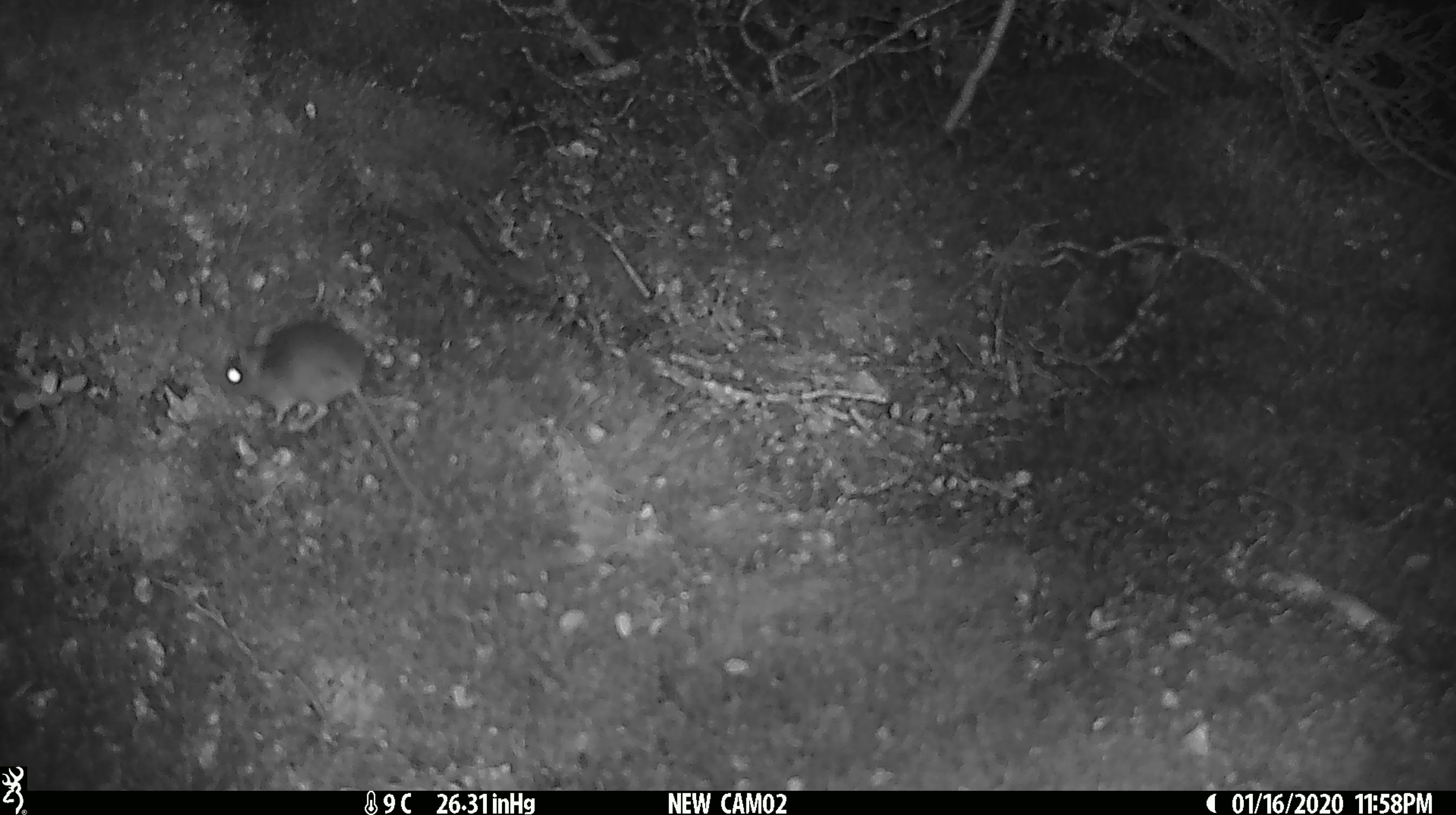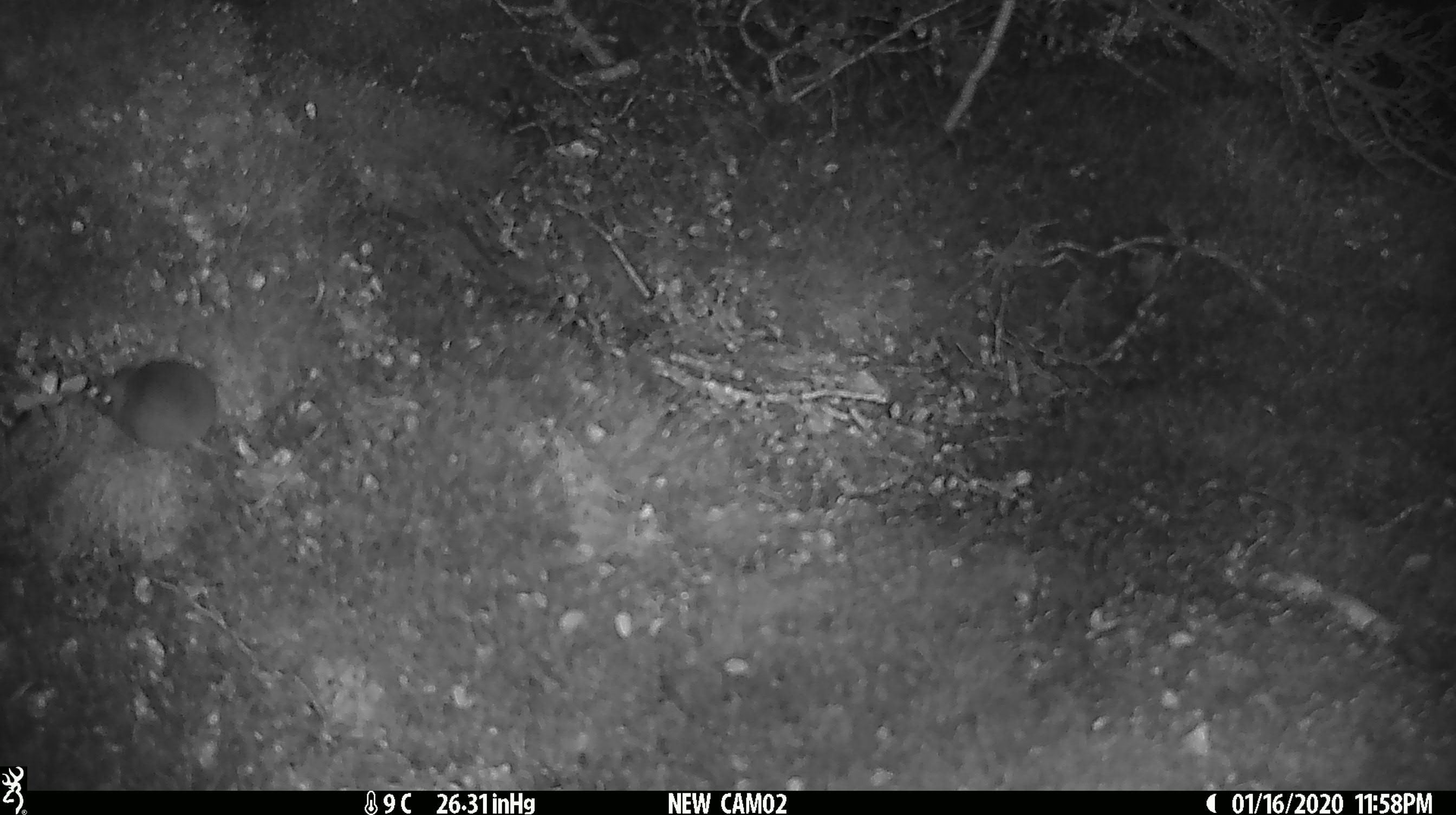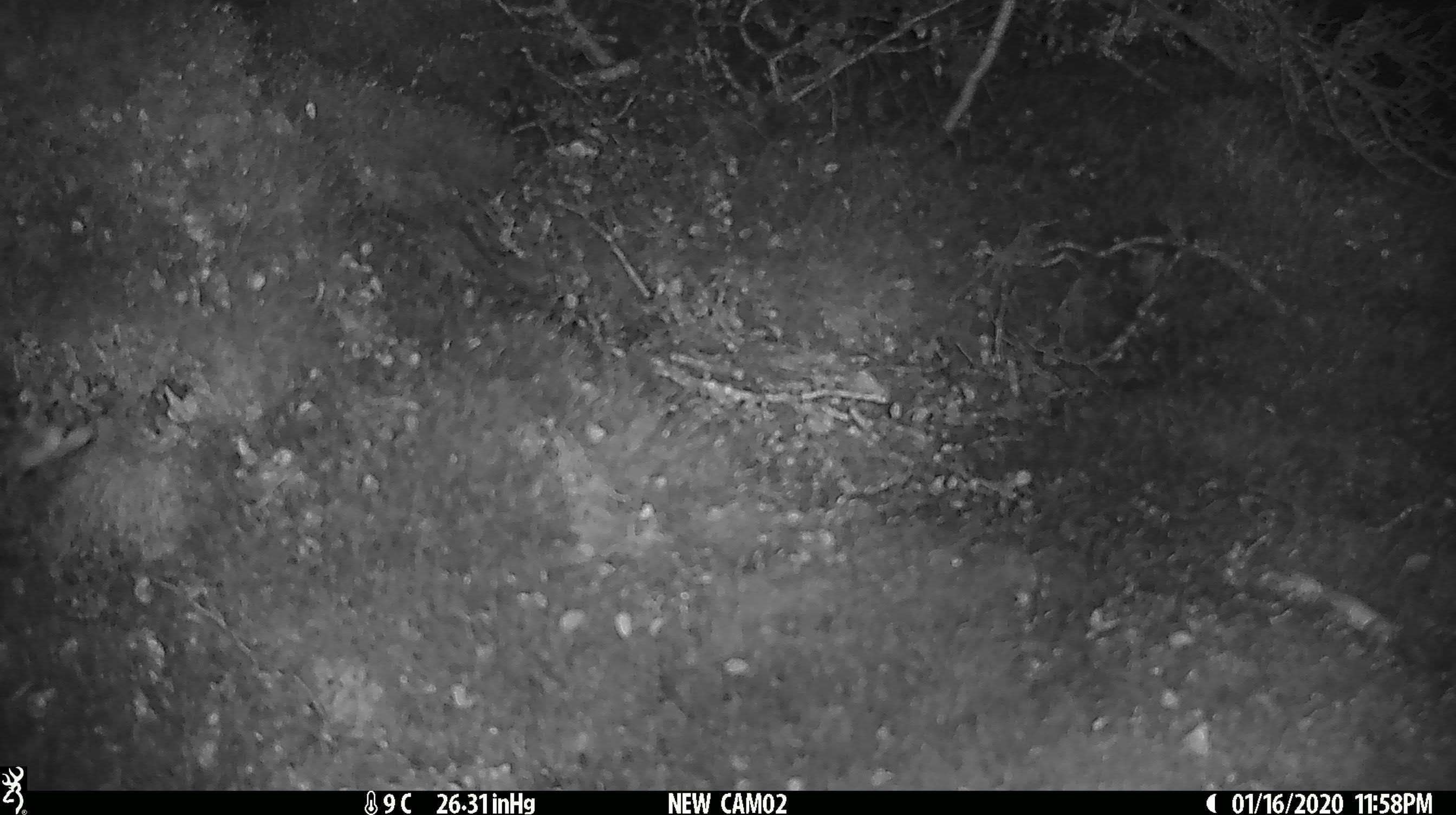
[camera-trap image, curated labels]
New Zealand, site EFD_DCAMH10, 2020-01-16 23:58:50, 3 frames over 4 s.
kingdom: Animalia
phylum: Chordata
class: Mammalia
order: Rodentia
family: Muridae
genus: Mus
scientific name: Mus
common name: mouse